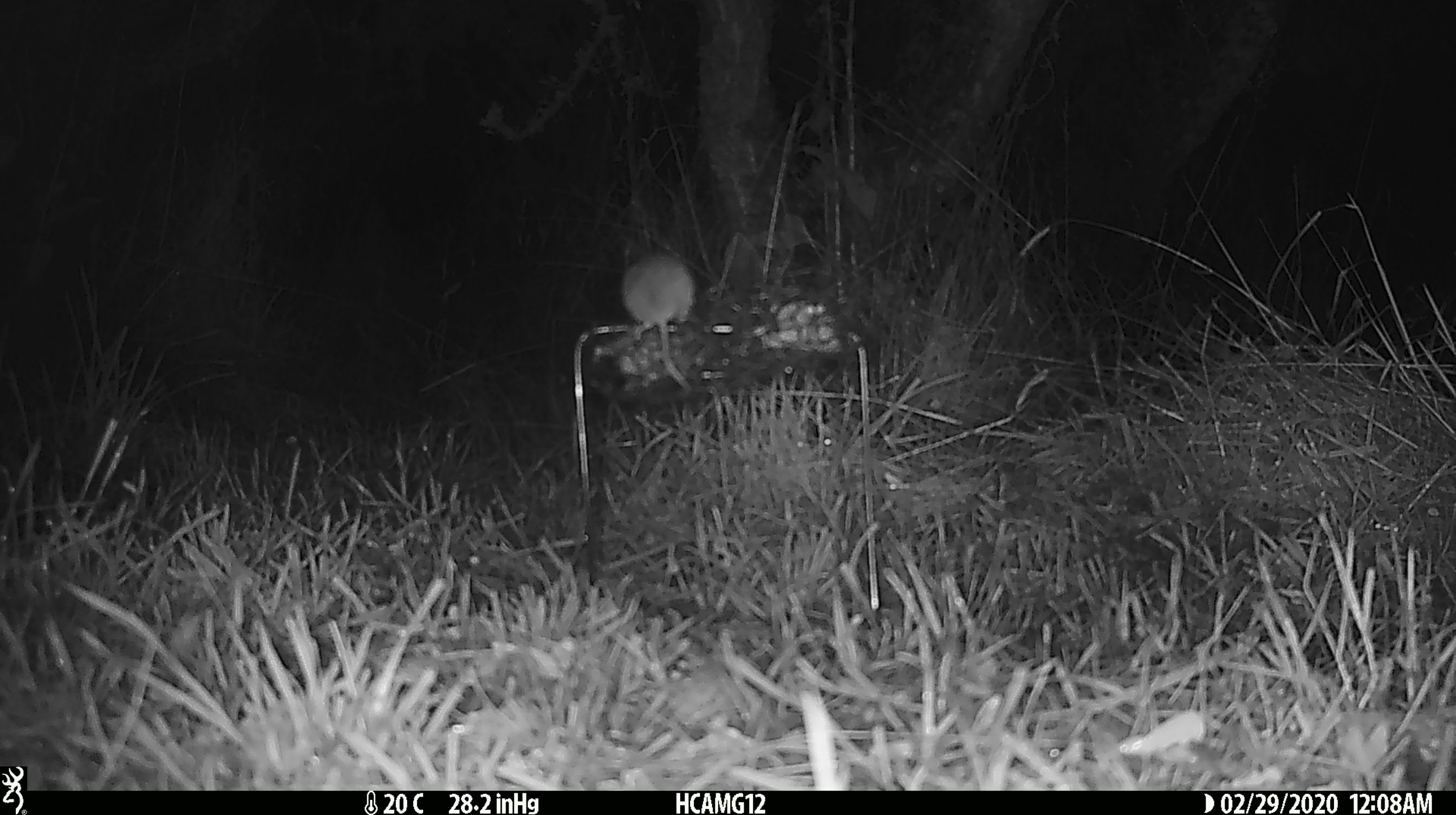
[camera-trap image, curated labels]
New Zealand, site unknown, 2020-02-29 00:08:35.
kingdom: Animalia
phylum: Chordata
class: Mammalia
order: Rodentia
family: Muridae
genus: Mus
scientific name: Mus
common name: mouse